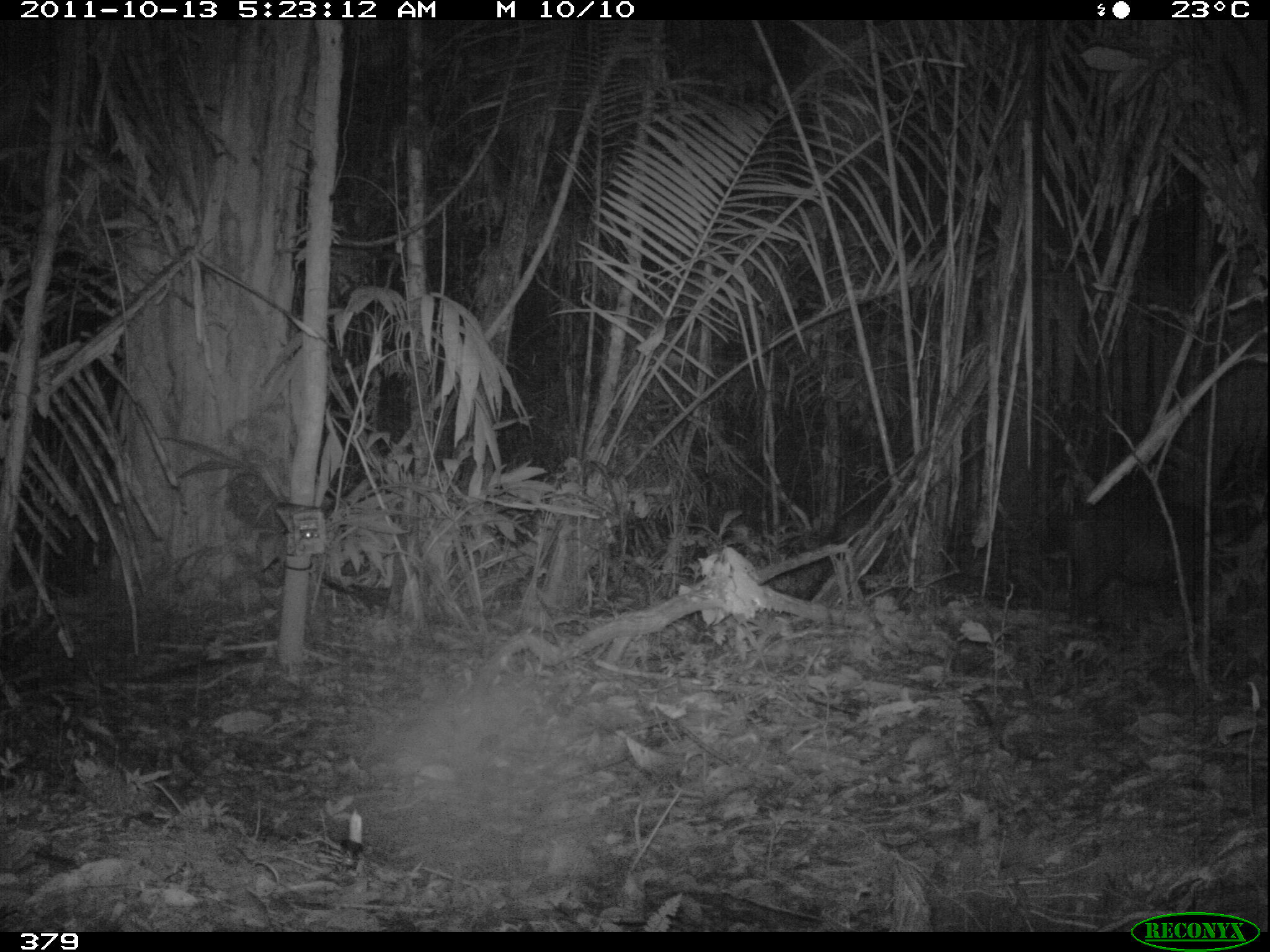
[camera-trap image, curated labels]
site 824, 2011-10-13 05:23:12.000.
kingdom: Animalia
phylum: Chordata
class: Mammalia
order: Artiodactyla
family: Tayassuidae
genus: Tayassu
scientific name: Tayassu pecari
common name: white-lipped peccary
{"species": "Tayassu pecari (white-lipped peccary)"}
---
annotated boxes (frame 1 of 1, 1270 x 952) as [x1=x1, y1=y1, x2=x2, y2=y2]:
tayassu pecari: [x1=1064, y1=501, x2=1203, y2=629]